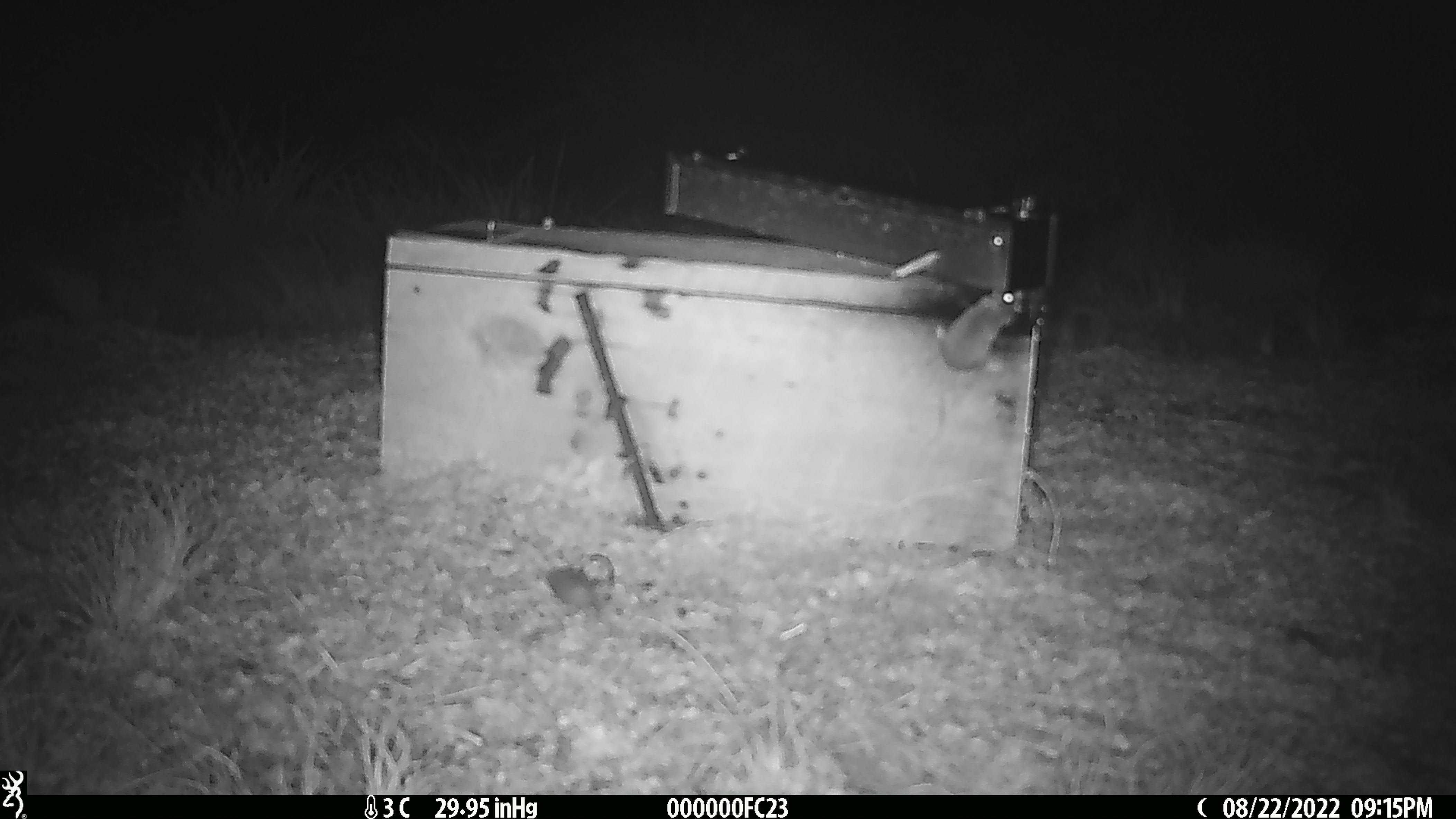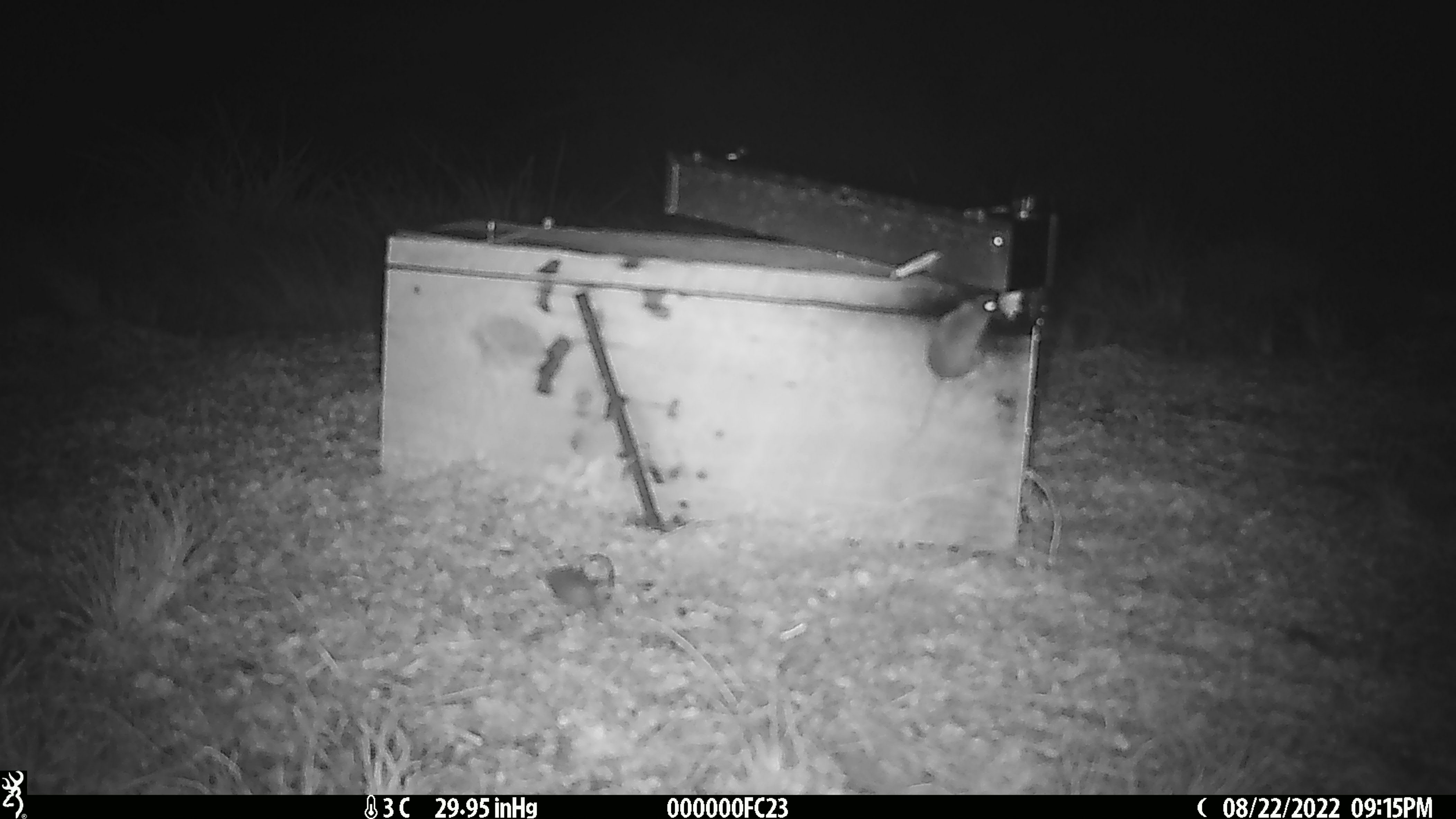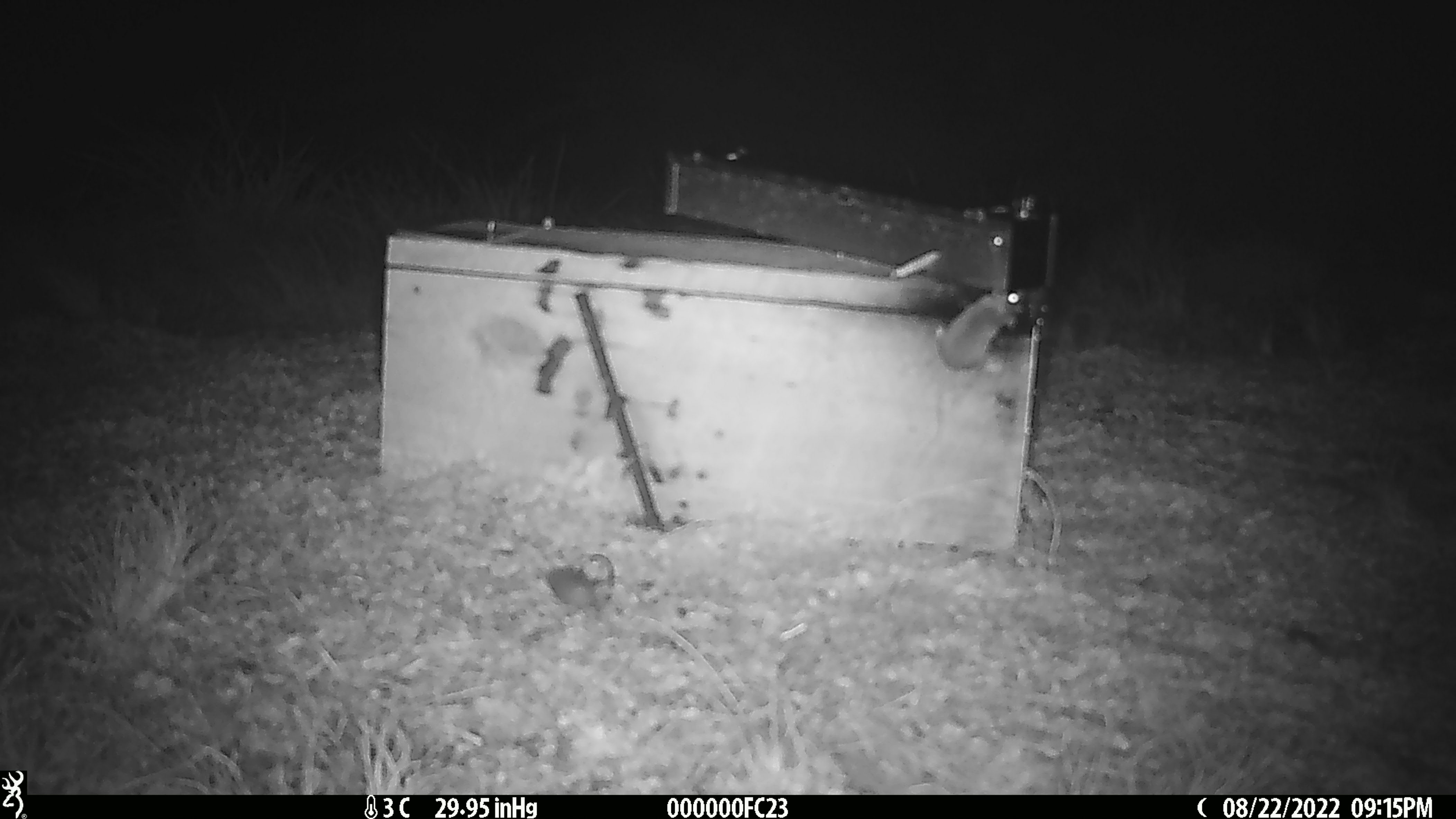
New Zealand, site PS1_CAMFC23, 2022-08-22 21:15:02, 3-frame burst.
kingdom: Animalia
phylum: Chordata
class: Mammalia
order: Rodentia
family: Muridae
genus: Mus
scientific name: Mus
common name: mouse